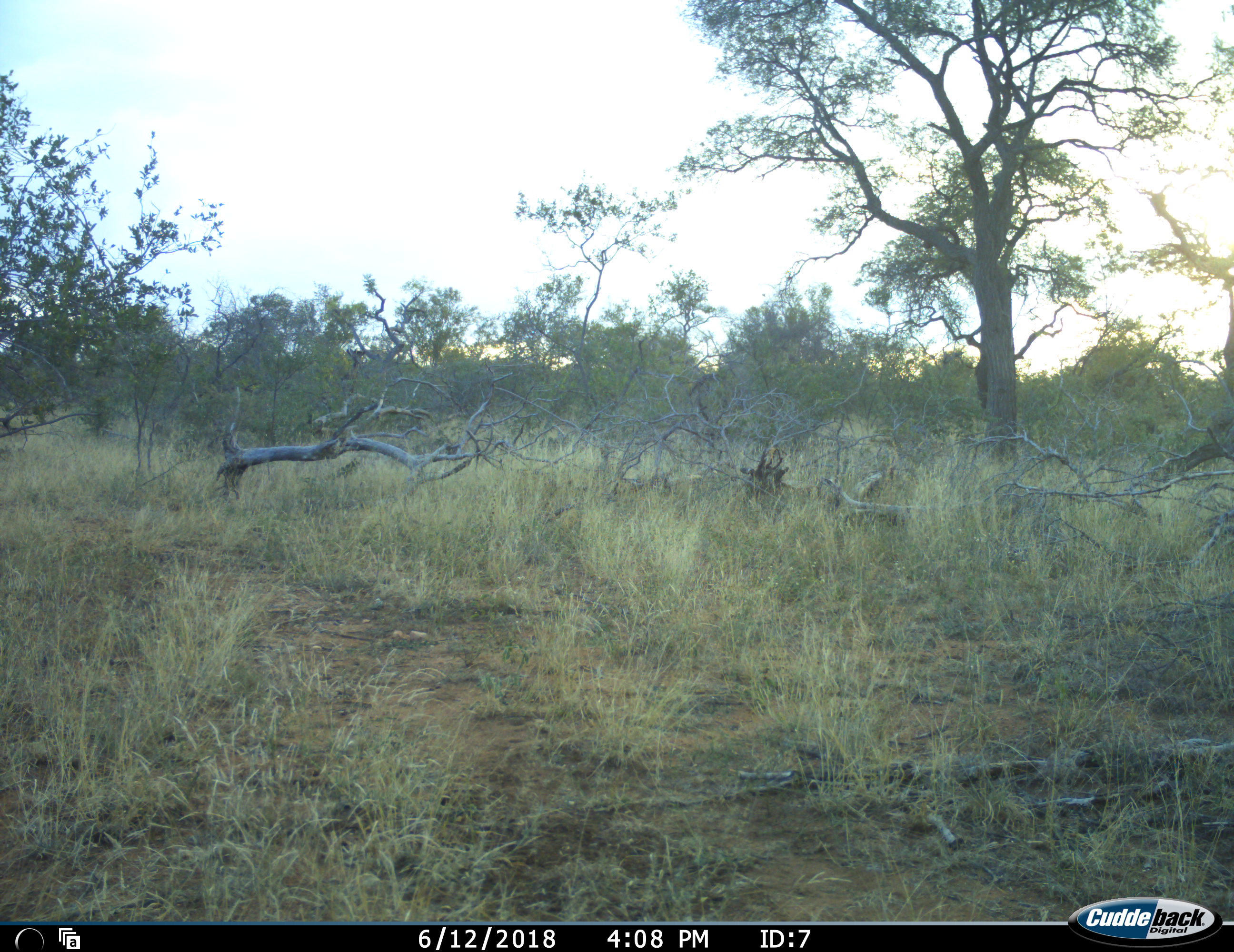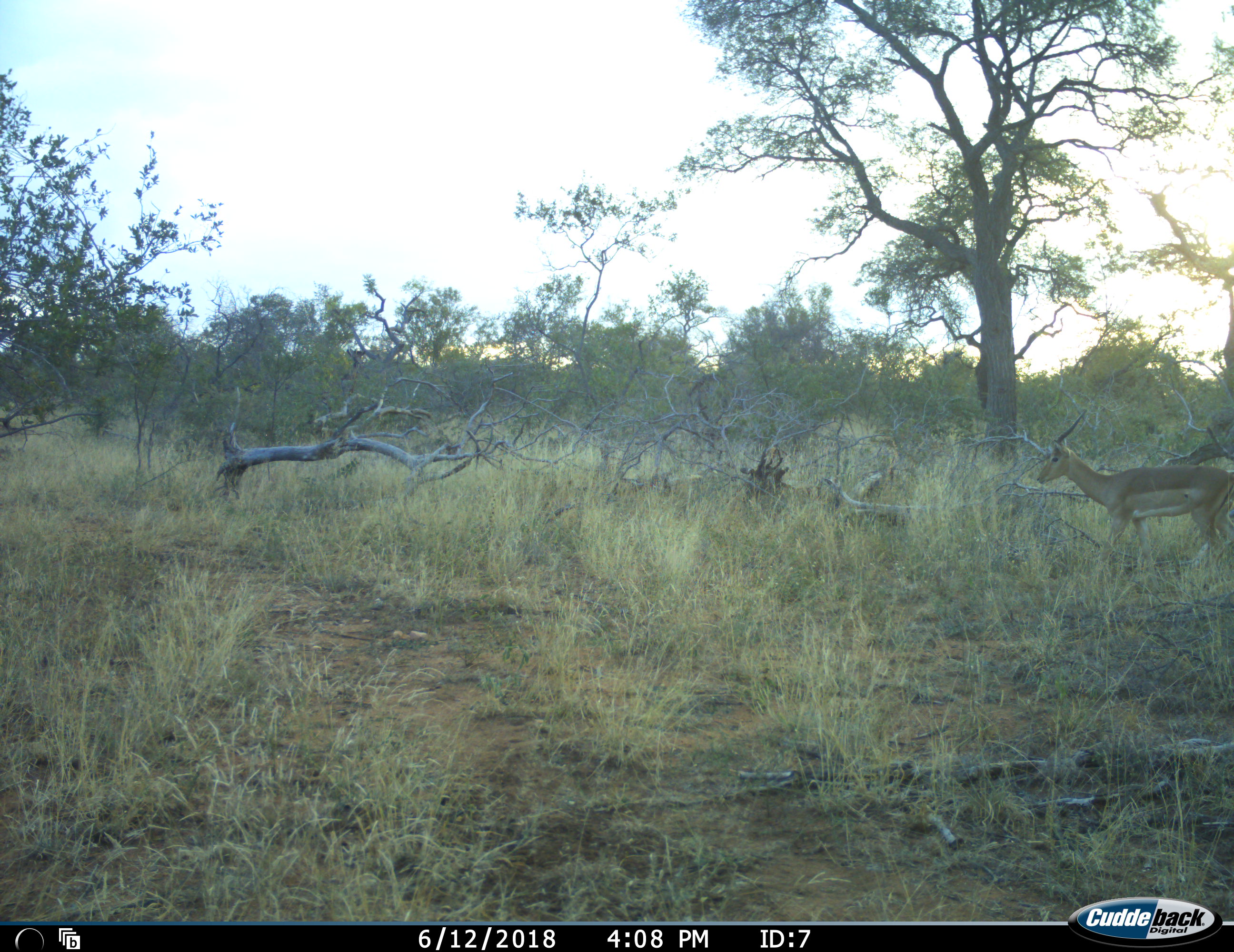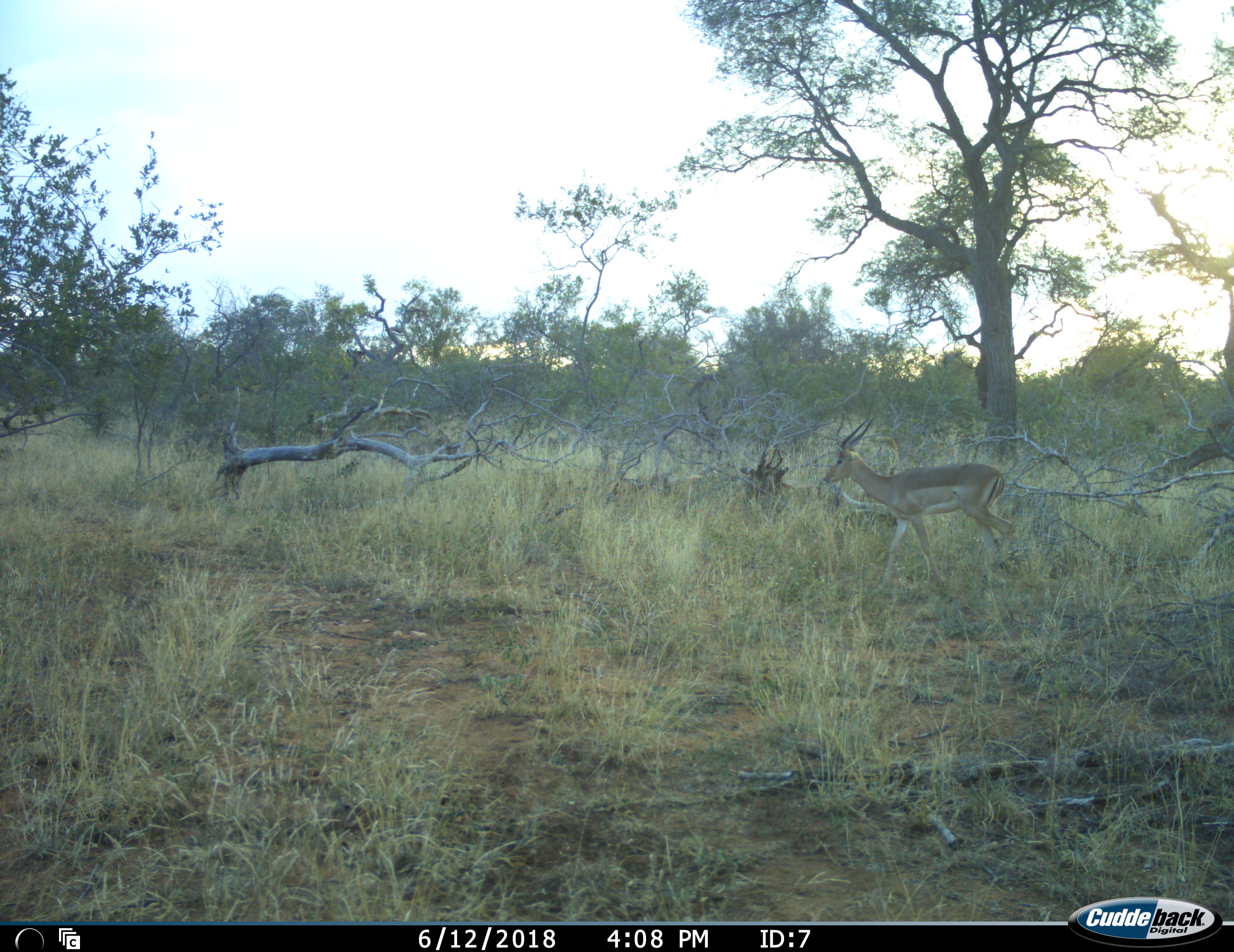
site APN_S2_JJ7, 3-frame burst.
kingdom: Animalia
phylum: Chordata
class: Mammalia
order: Artiodactyla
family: Bovidae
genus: Aepyceros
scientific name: Aepyceros melampus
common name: impala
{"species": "impala (Aepyceros melampus)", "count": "1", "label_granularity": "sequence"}